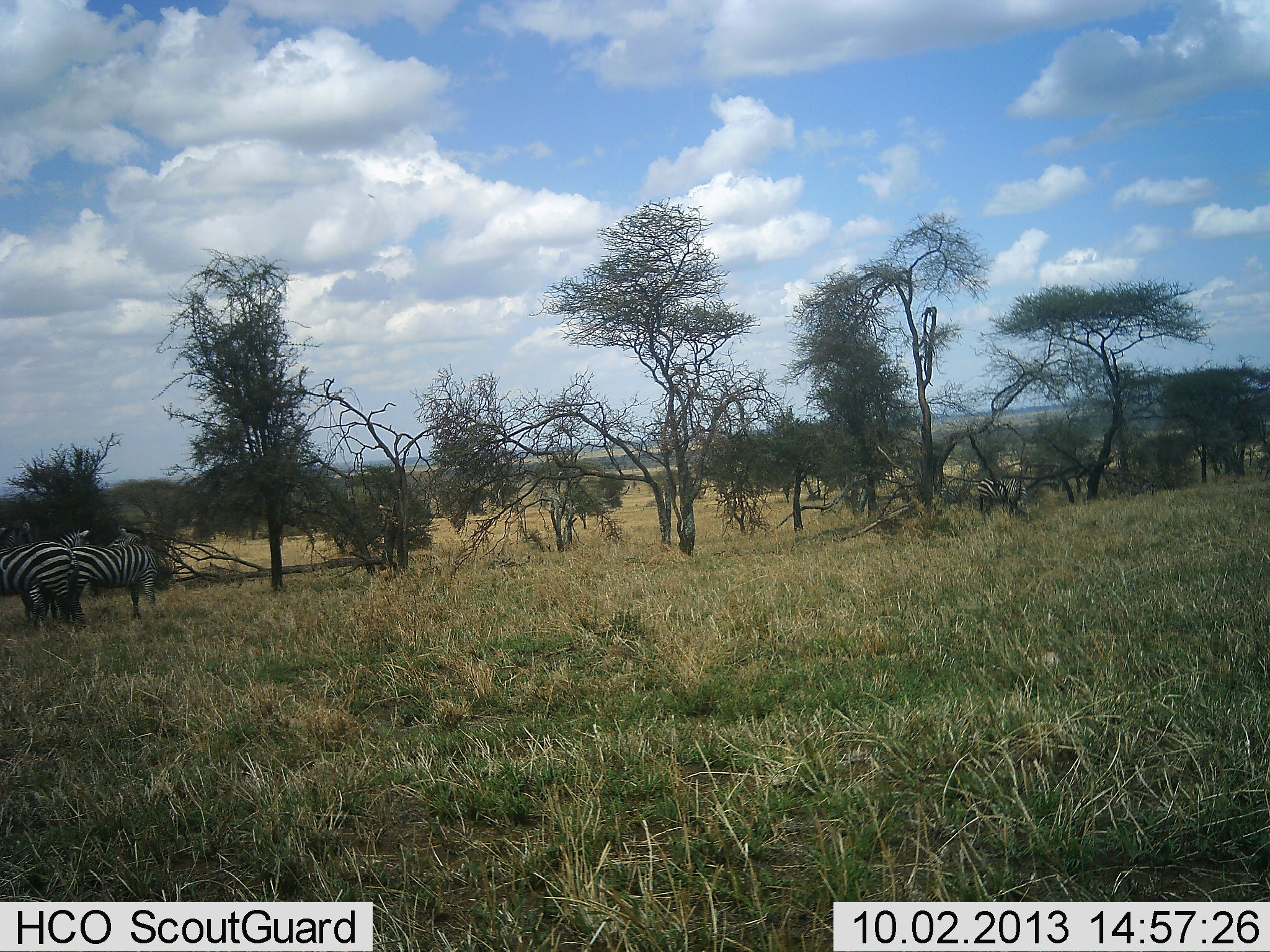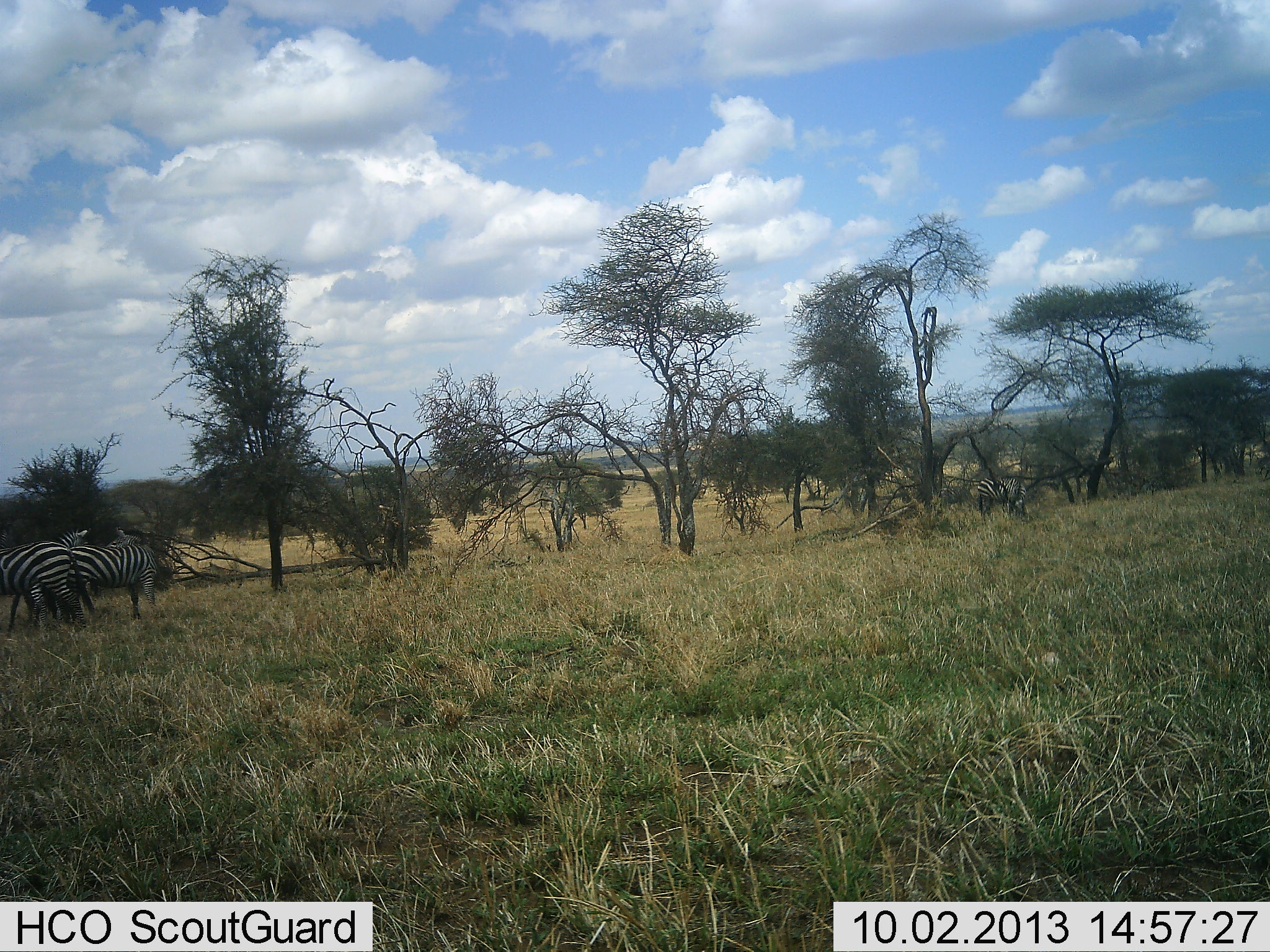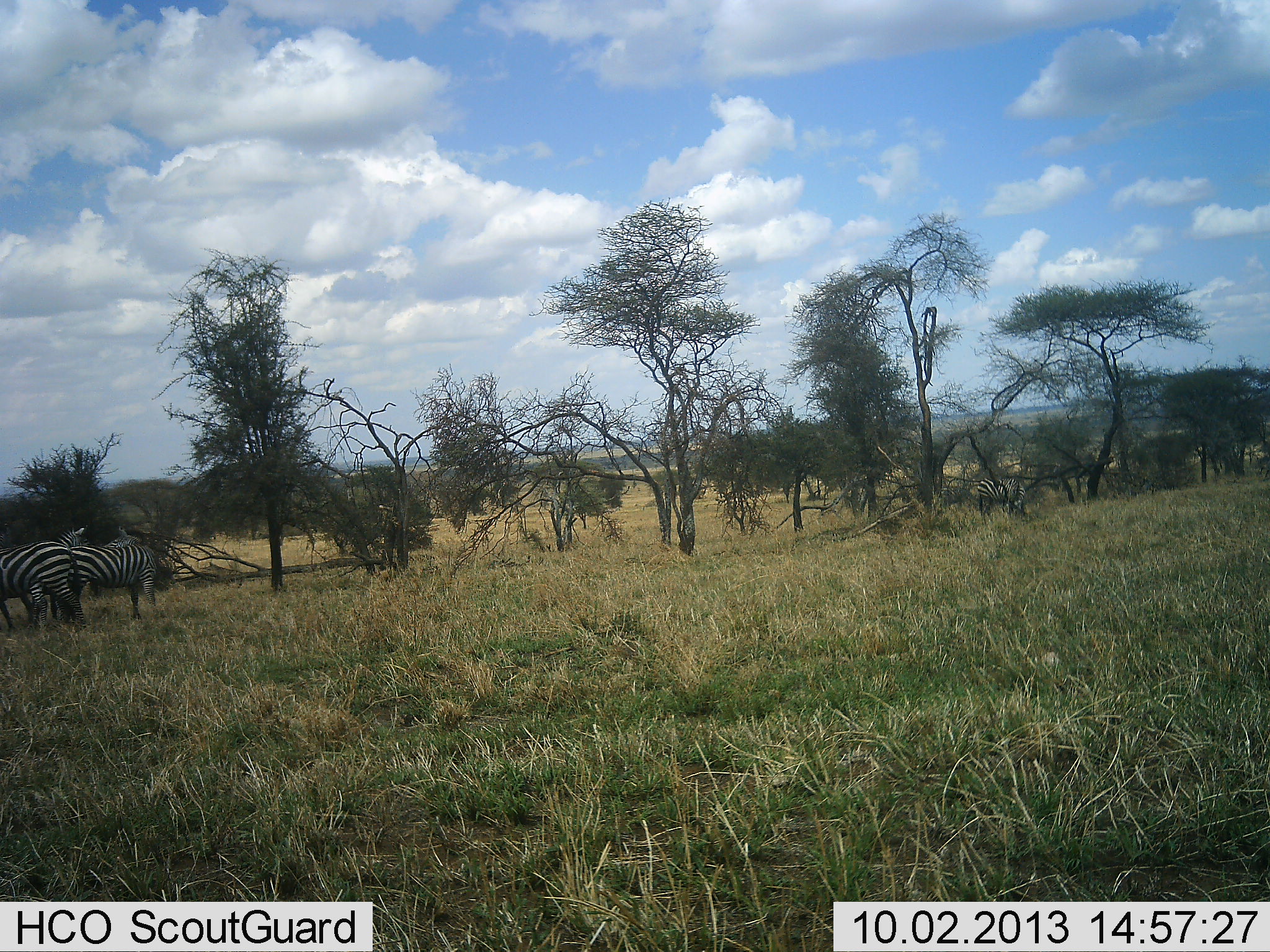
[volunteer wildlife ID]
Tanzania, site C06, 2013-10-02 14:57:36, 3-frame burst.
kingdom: Animalia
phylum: Chordata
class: Mammalia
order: Perissodactyla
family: Equidae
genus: Equus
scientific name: Equus quagga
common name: plains zebra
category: zebra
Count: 4.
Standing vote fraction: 100%.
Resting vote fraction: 0%.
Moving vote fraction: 20%.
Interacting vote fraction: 10%.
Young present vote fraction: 0%.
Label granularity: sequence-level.